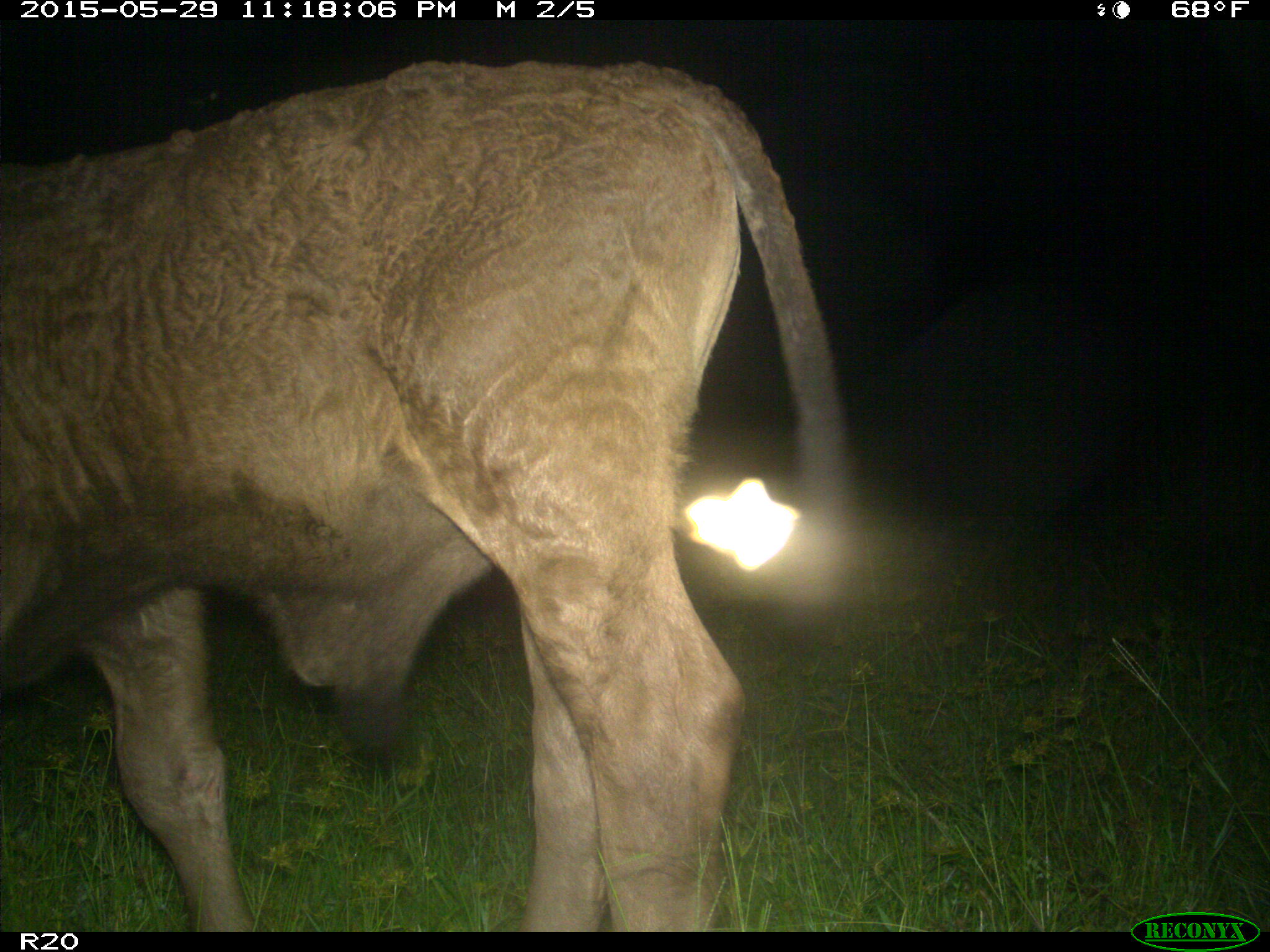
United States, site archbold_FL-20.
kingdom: Animalia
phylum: Chordata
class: Mammalia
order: Artiodactyla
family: Bovidae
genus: Bos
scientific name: Bos taurus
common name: domestic cow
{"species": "Bos taurus (domestic cow)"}